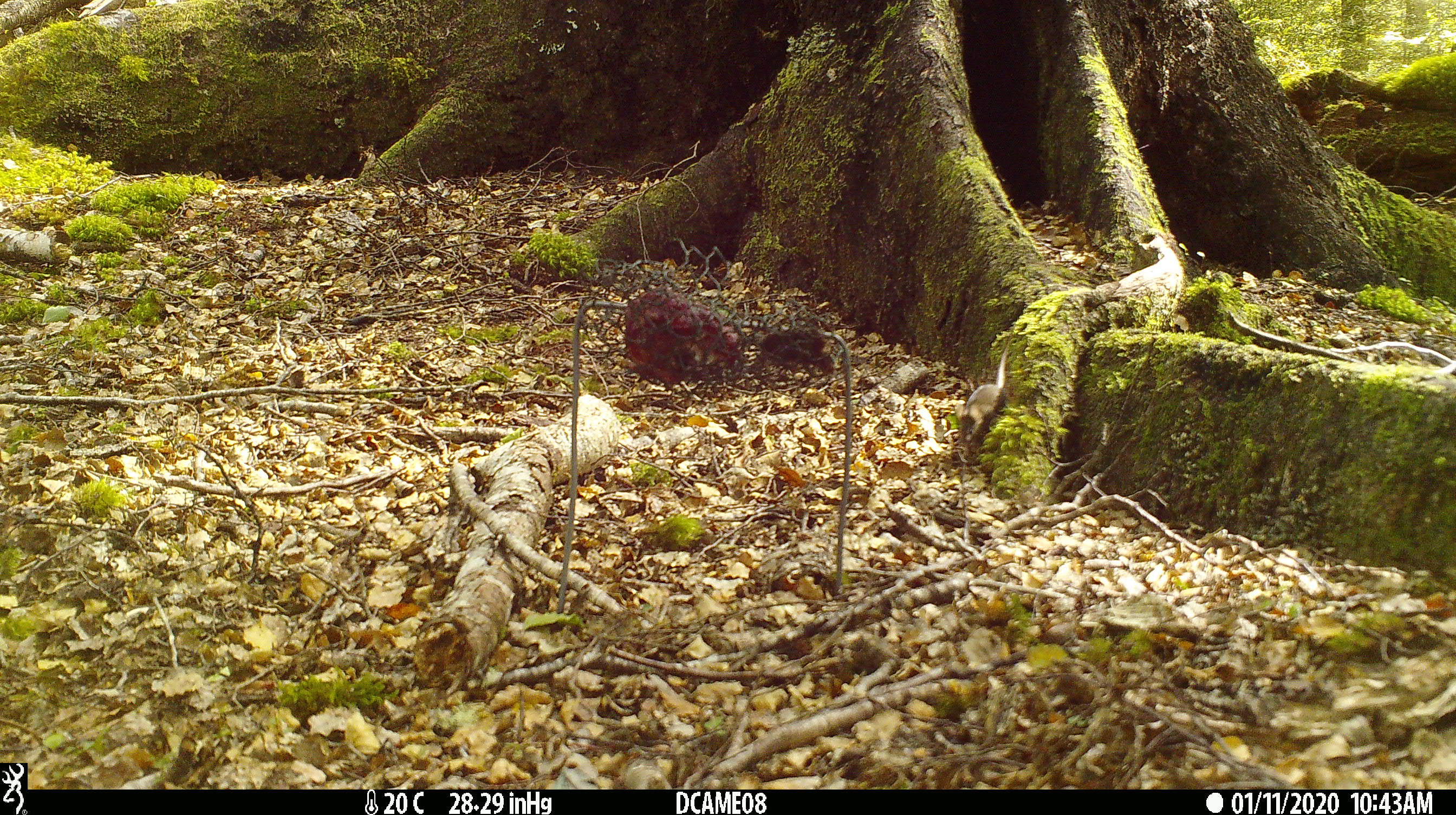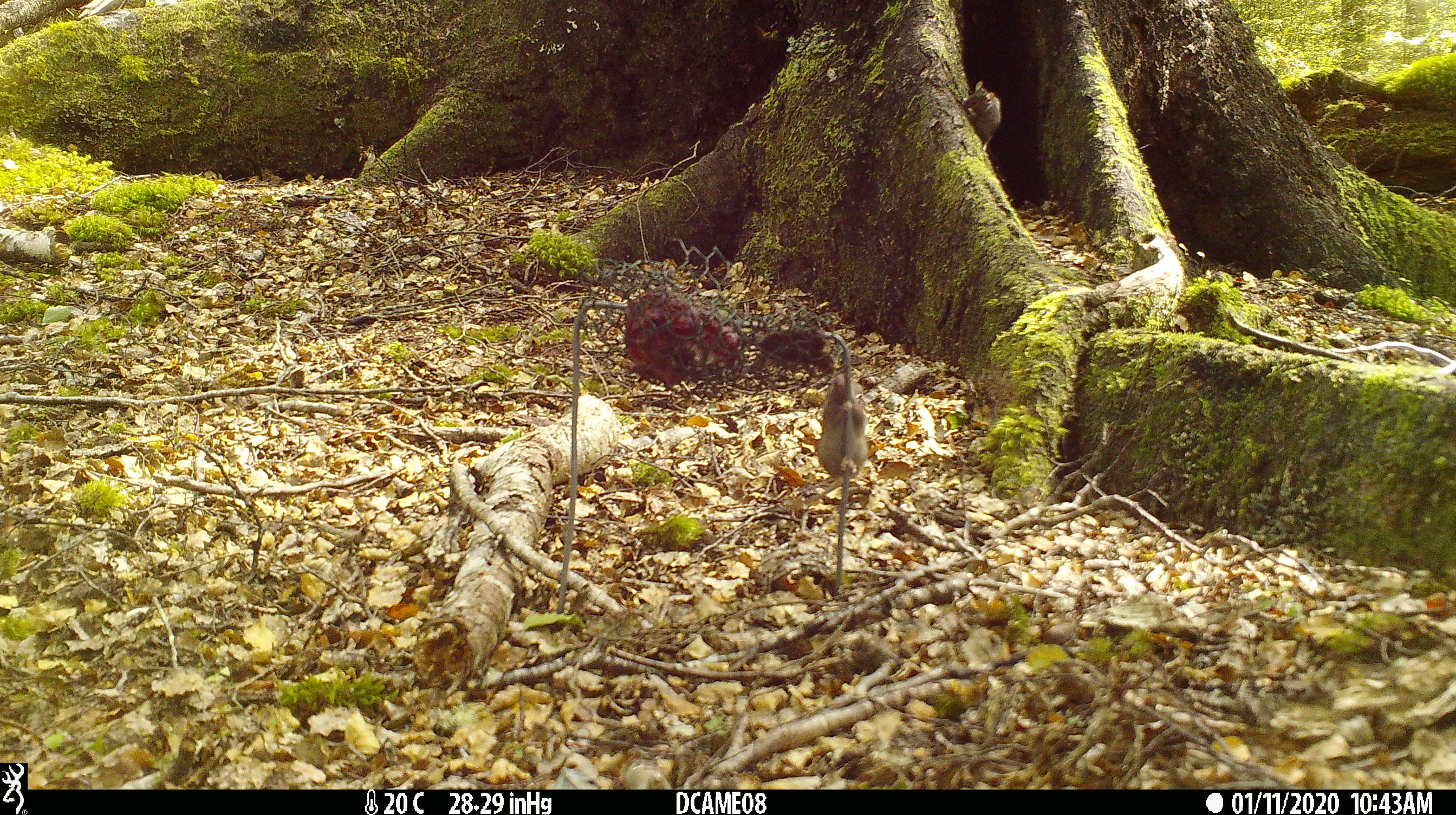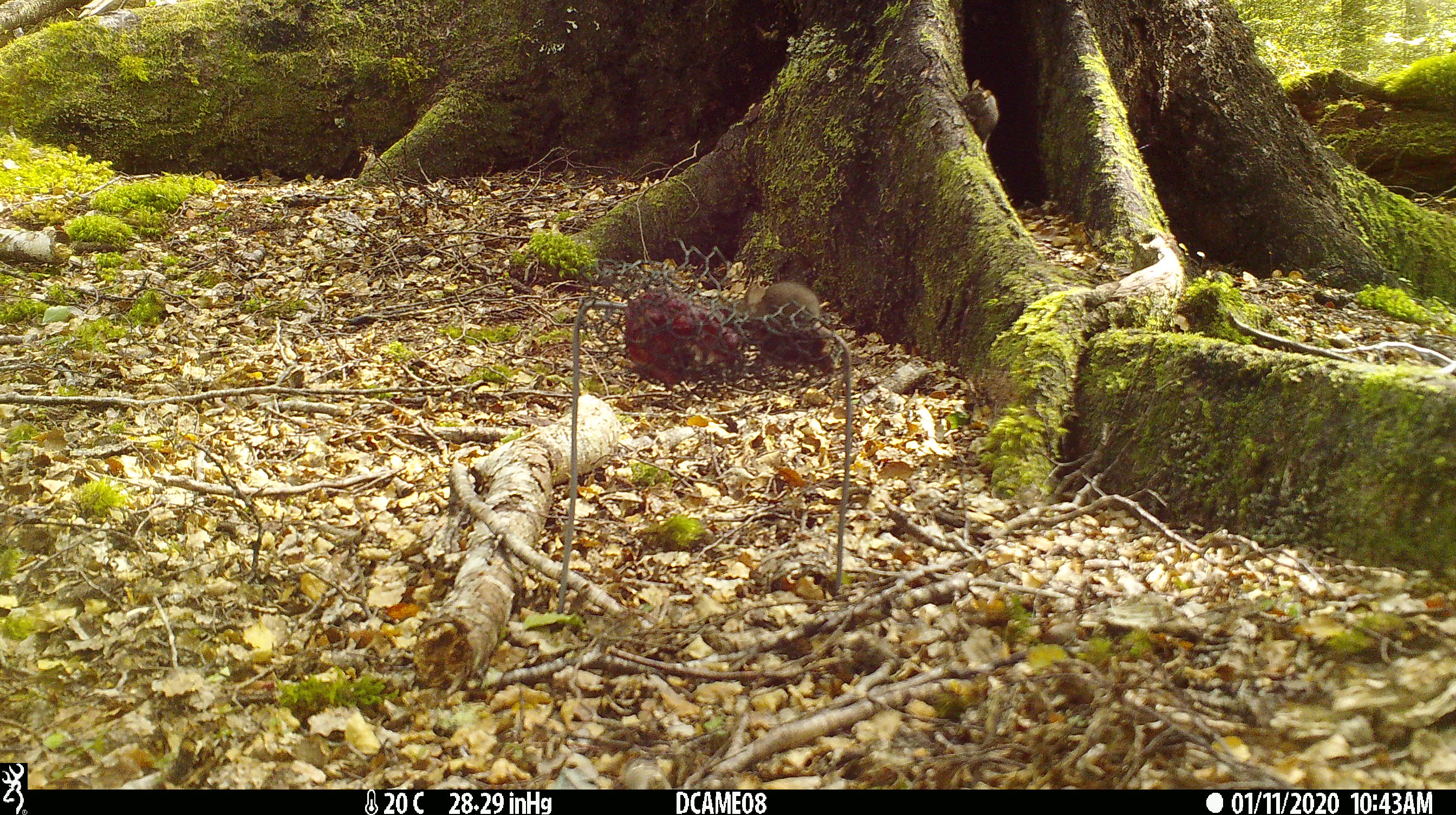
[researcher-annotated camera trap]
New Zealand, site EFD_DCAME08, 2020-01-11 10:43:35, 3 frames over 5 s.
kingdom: Animalia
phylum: Chordata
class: Mammalia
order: Rodentia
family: Muridae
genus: Mus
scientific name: Mus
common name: mouse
Mouse (Mus).